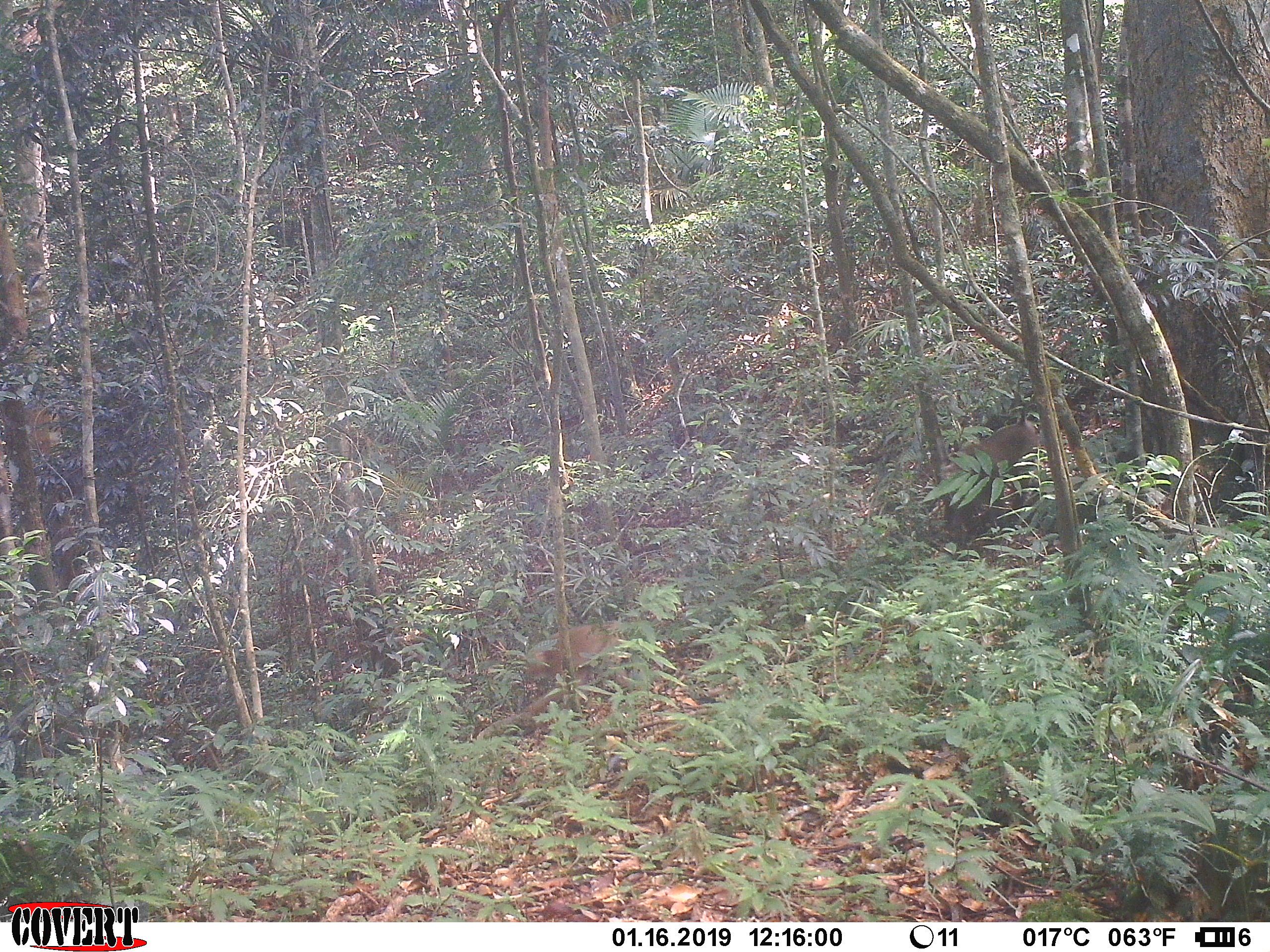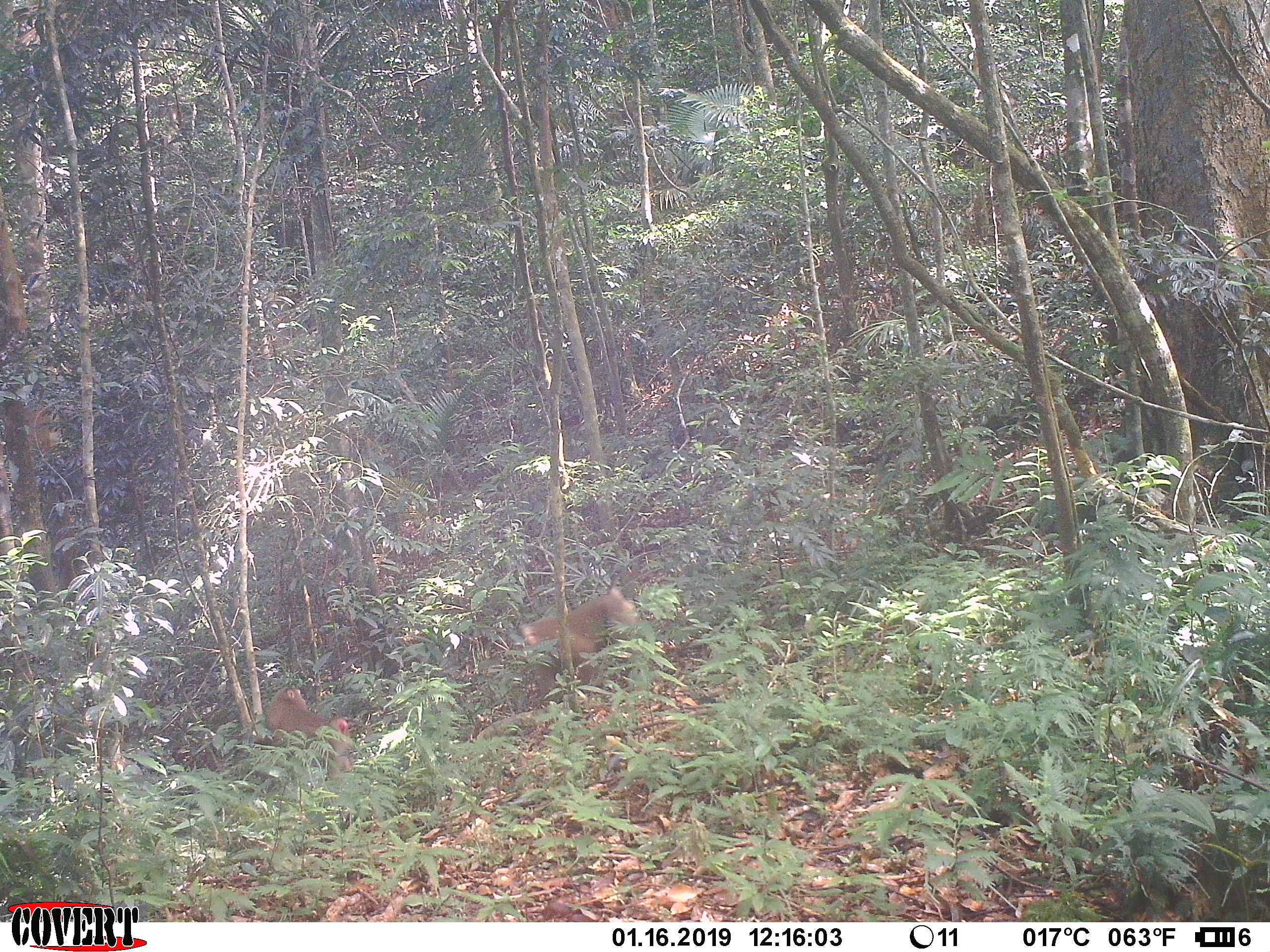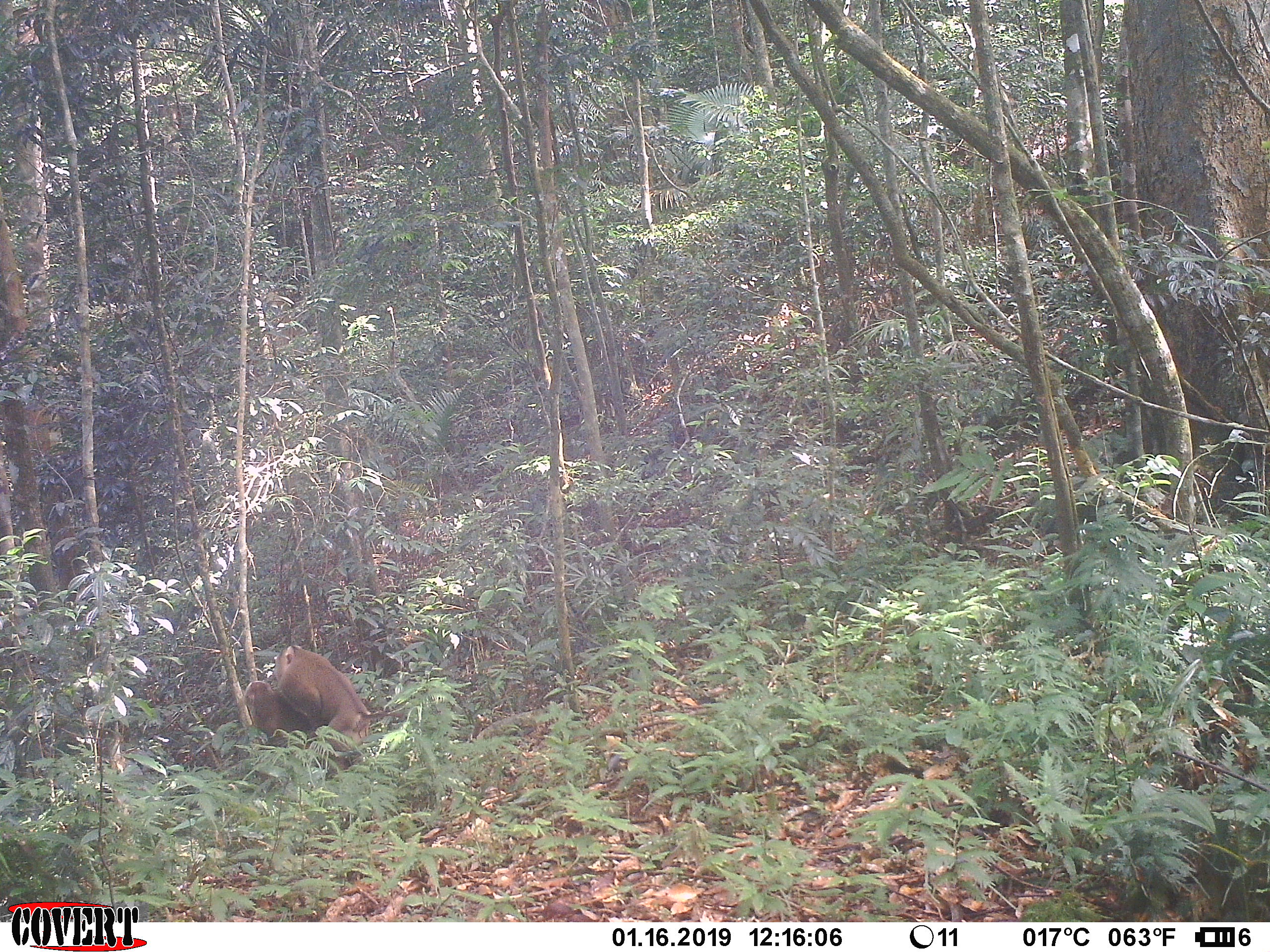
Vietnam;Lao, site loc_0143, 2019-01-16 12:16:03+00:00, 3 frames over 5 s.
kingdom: Animalia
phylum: Chordata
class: Mammalia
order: Primates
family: Cercopithecidae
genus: Macaca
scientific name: Macaca nemestrina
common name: pig-tailed macaque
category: pig tailed macaque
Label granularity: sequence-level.